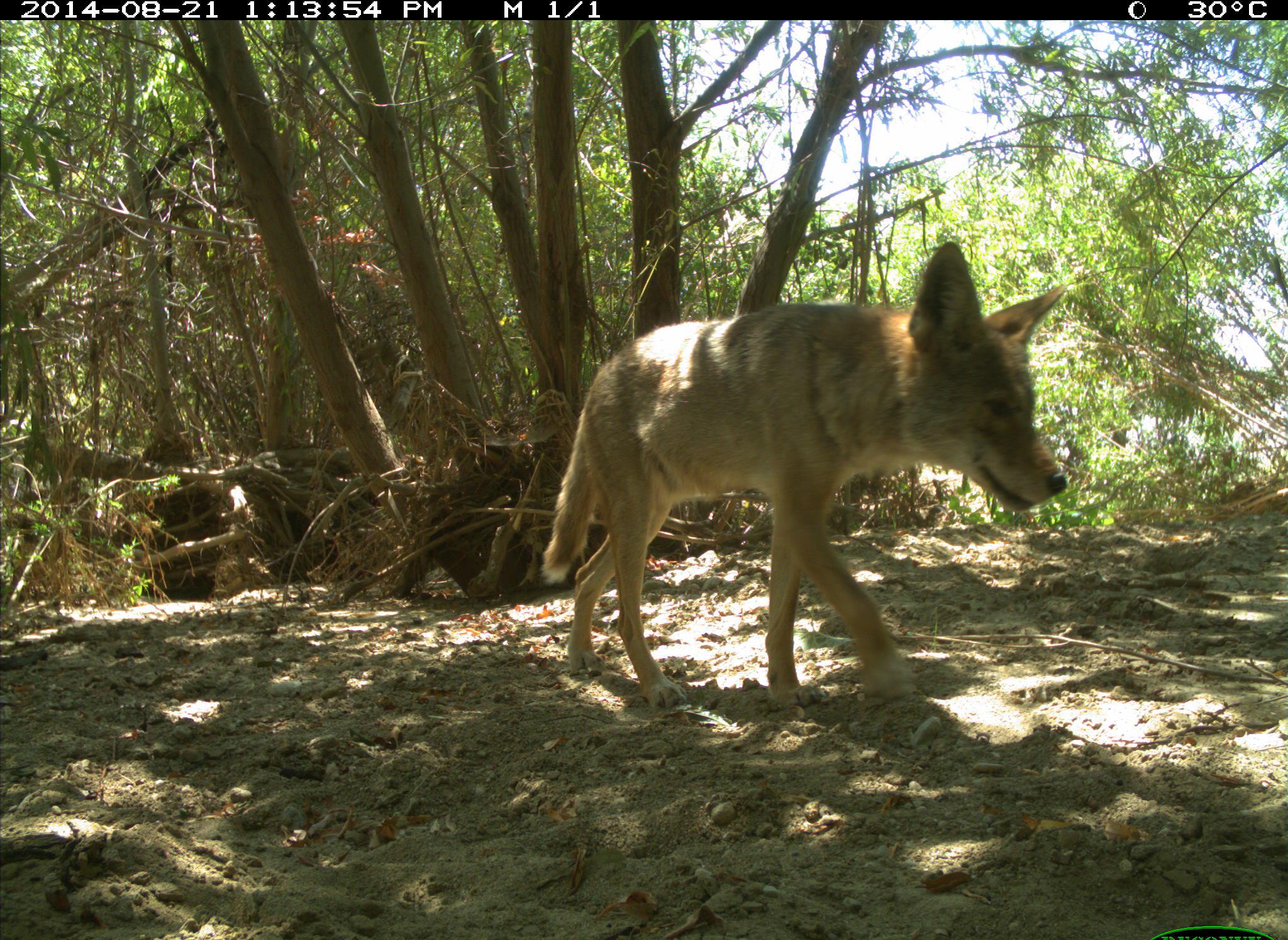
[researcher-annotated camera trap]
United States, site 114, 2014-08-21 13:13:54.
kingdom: Animalia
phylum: Chordata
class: Mammalia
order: Carnivora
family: Canidae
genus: Canis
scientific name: Canis latrans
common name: coyote